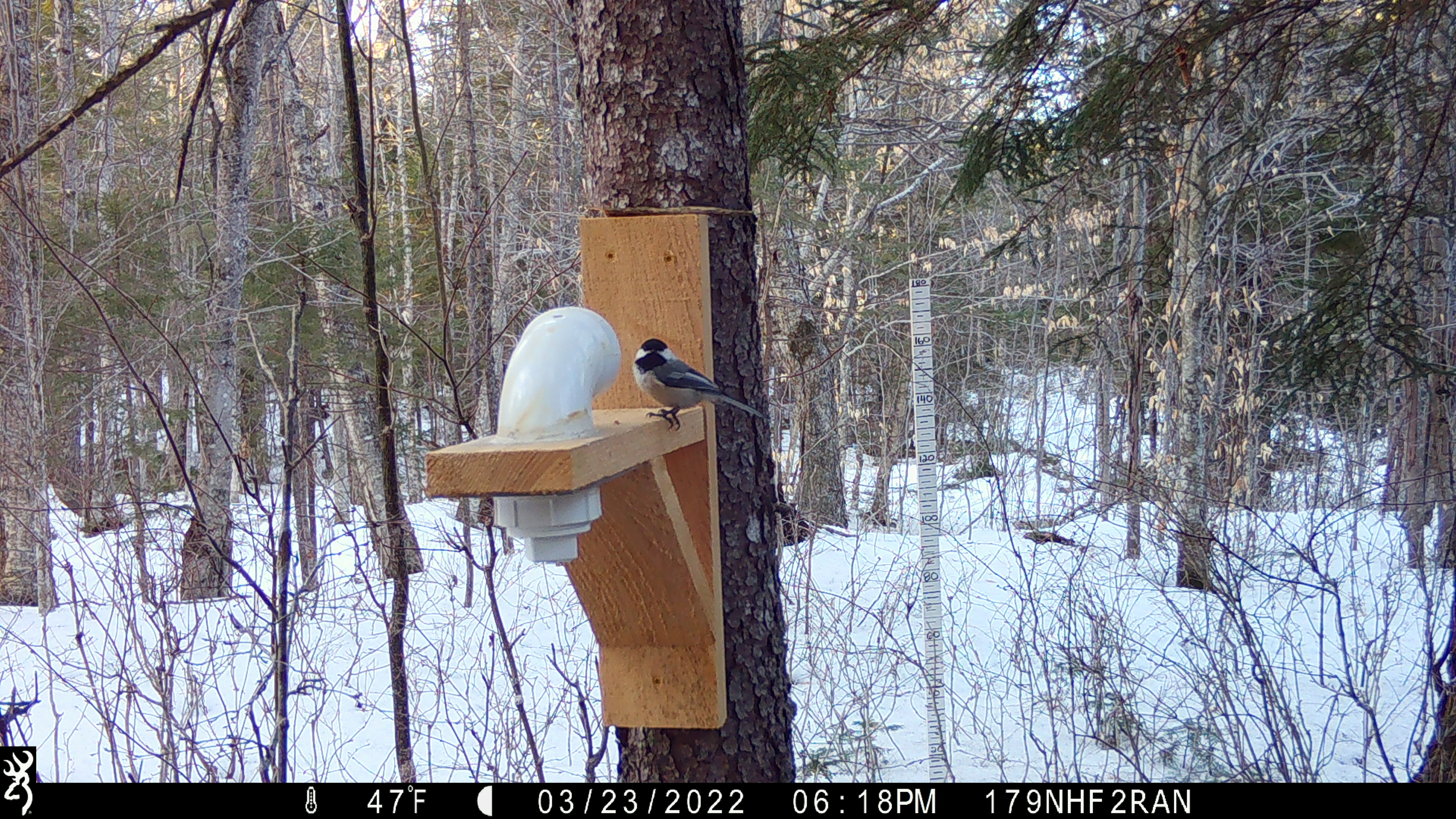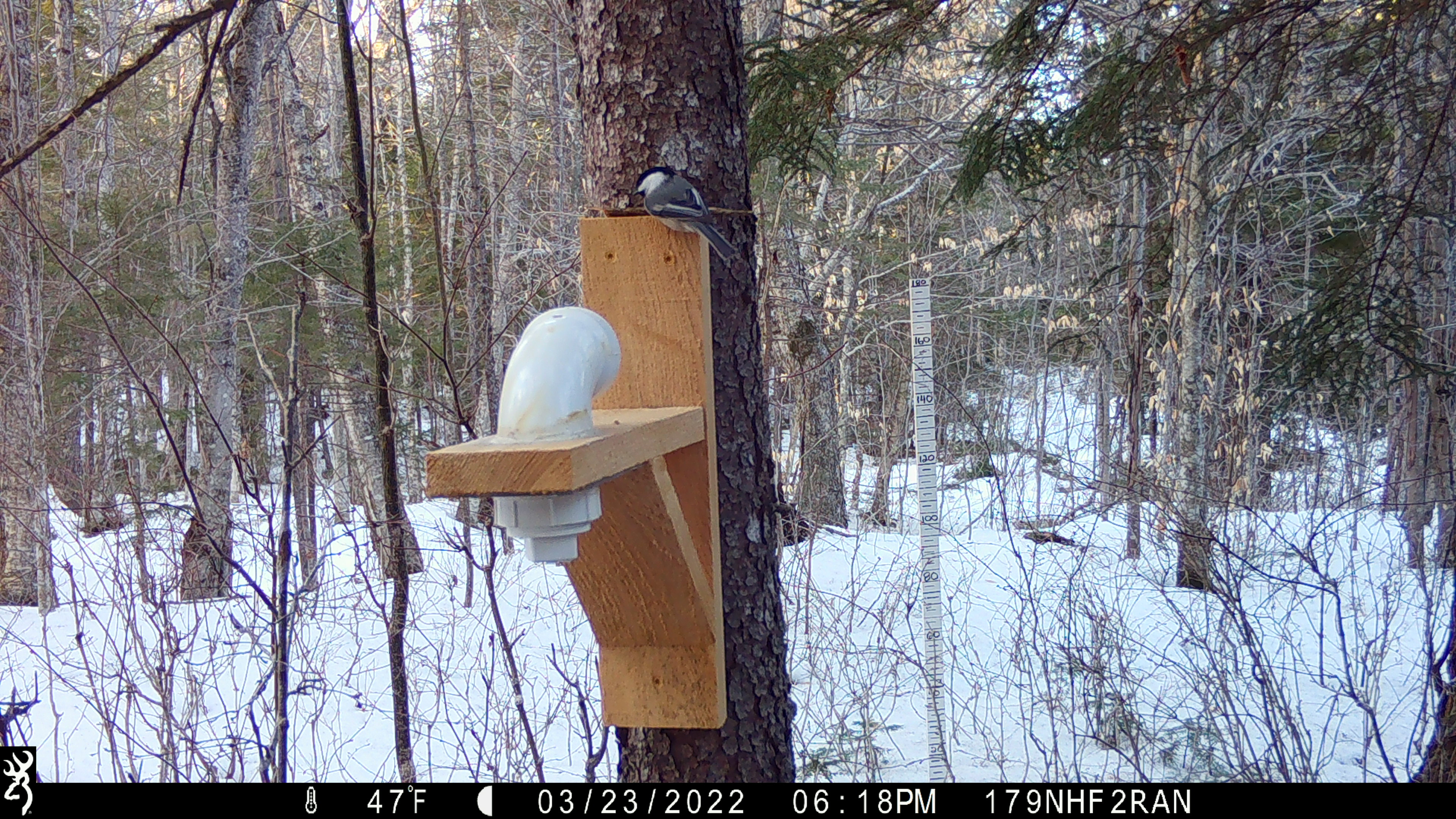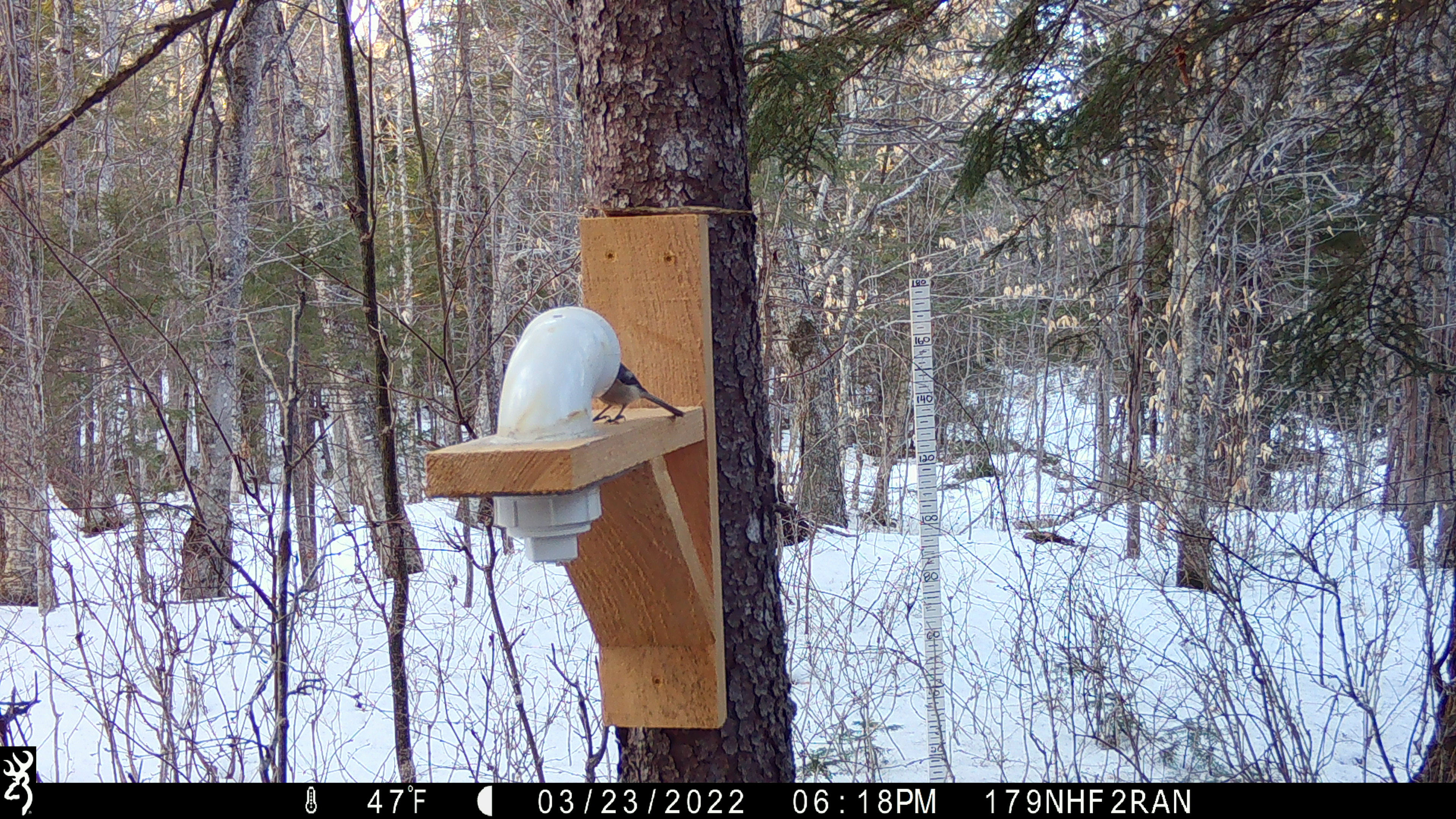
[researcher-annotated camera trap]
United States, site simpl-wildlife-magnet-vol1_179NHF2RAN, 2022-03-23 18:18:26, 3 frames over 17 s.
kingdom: Animalia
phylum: Chordata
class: Aves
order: Passeriformes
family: Paridae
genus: Poecile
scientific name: Poecile atricapillus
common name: black-capped chickadee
Black-capped chickadee (Poecile atricapillus).